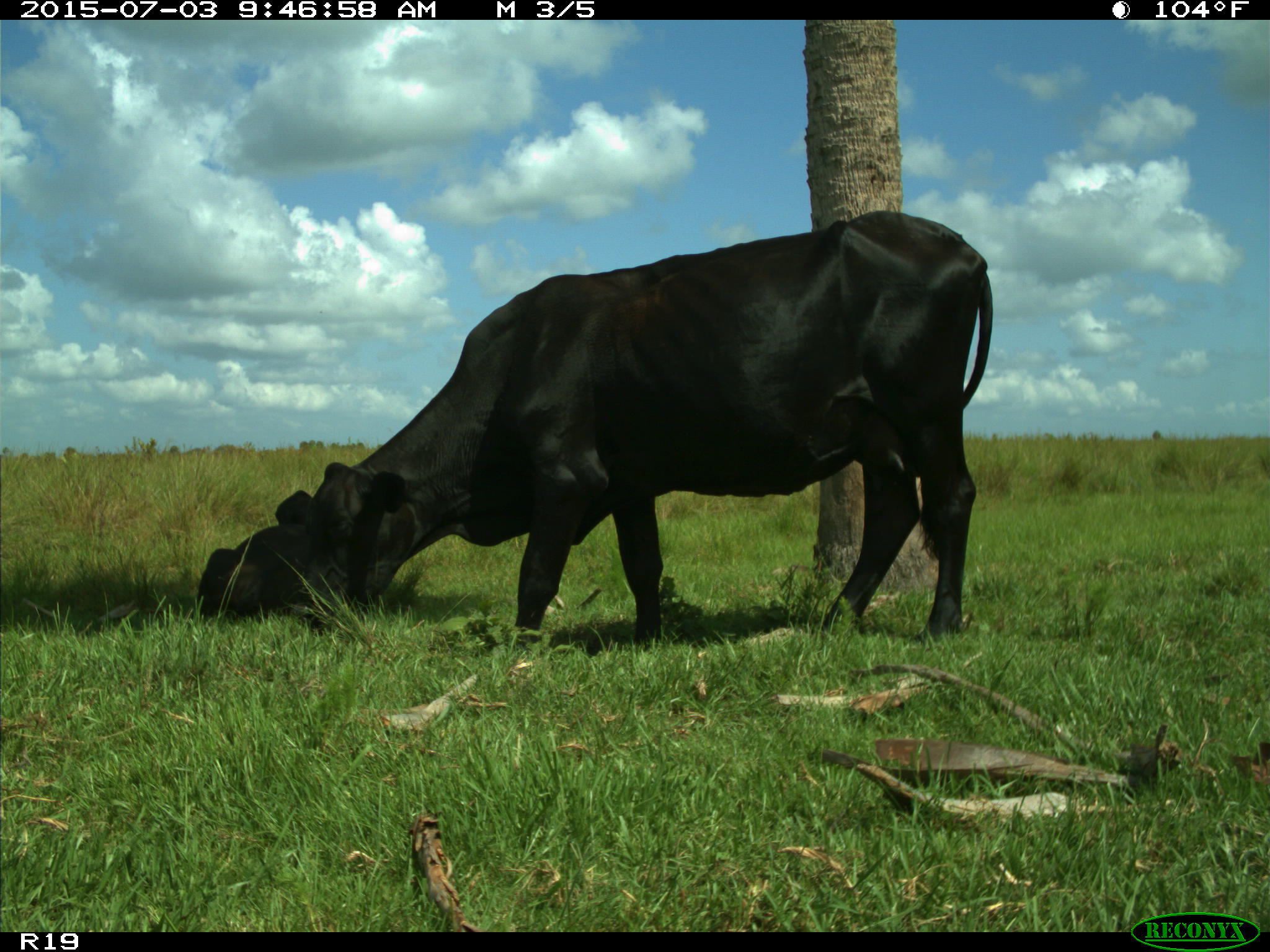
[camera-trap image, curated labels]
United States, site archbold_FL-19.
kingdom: Animalia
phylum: Chordata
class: Mammalia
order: Artiodactyla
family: Bovidae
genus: Bos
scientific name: Bos taurus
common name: domestic cow